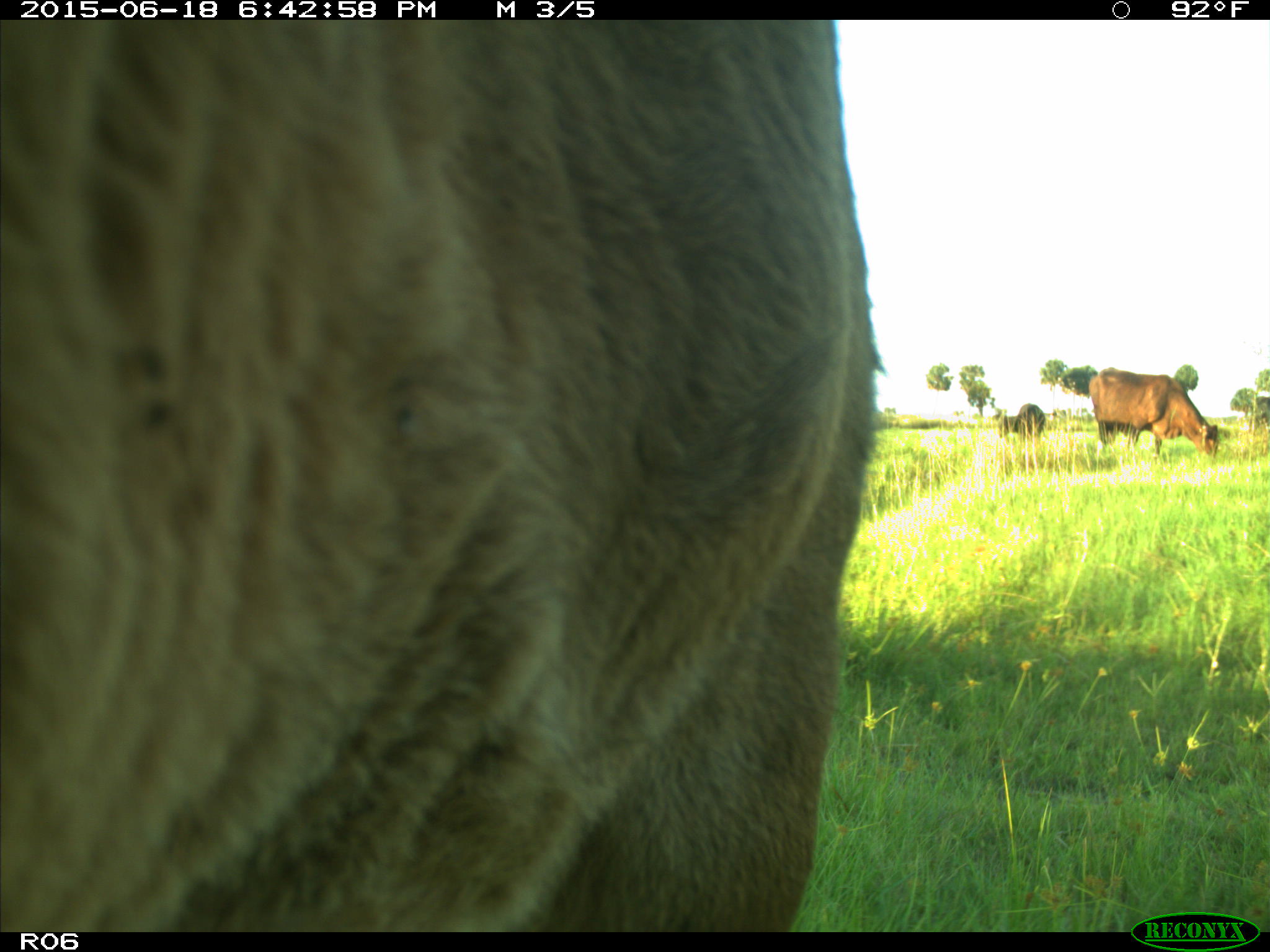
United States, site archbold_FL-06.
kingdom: Animalia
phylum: Chordata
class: Mammalia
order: Artiodactyla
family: Bovidae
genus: Bos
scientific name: Bos taurus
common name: domestic cow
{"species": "Bos taurus (domestic cow)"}